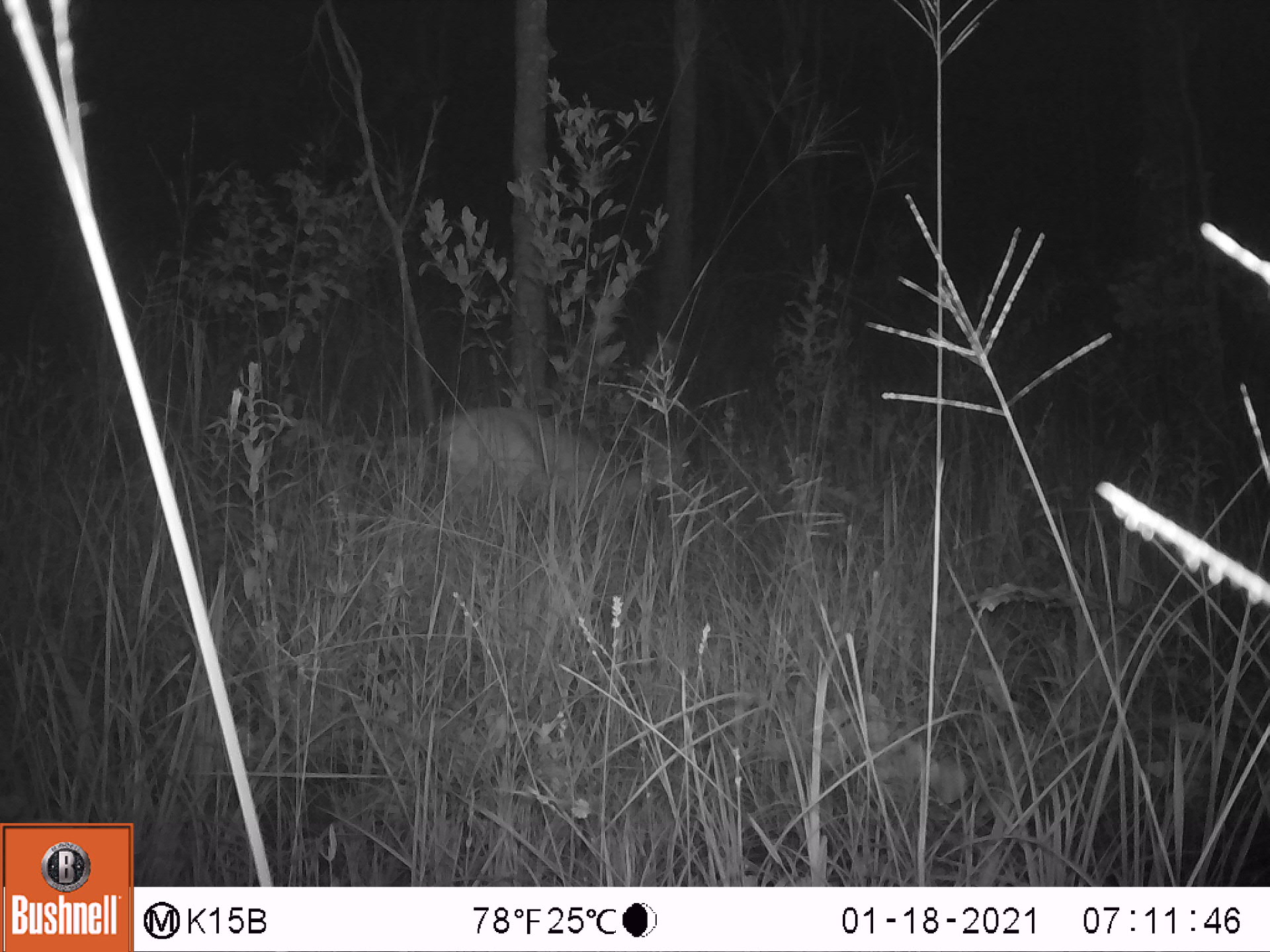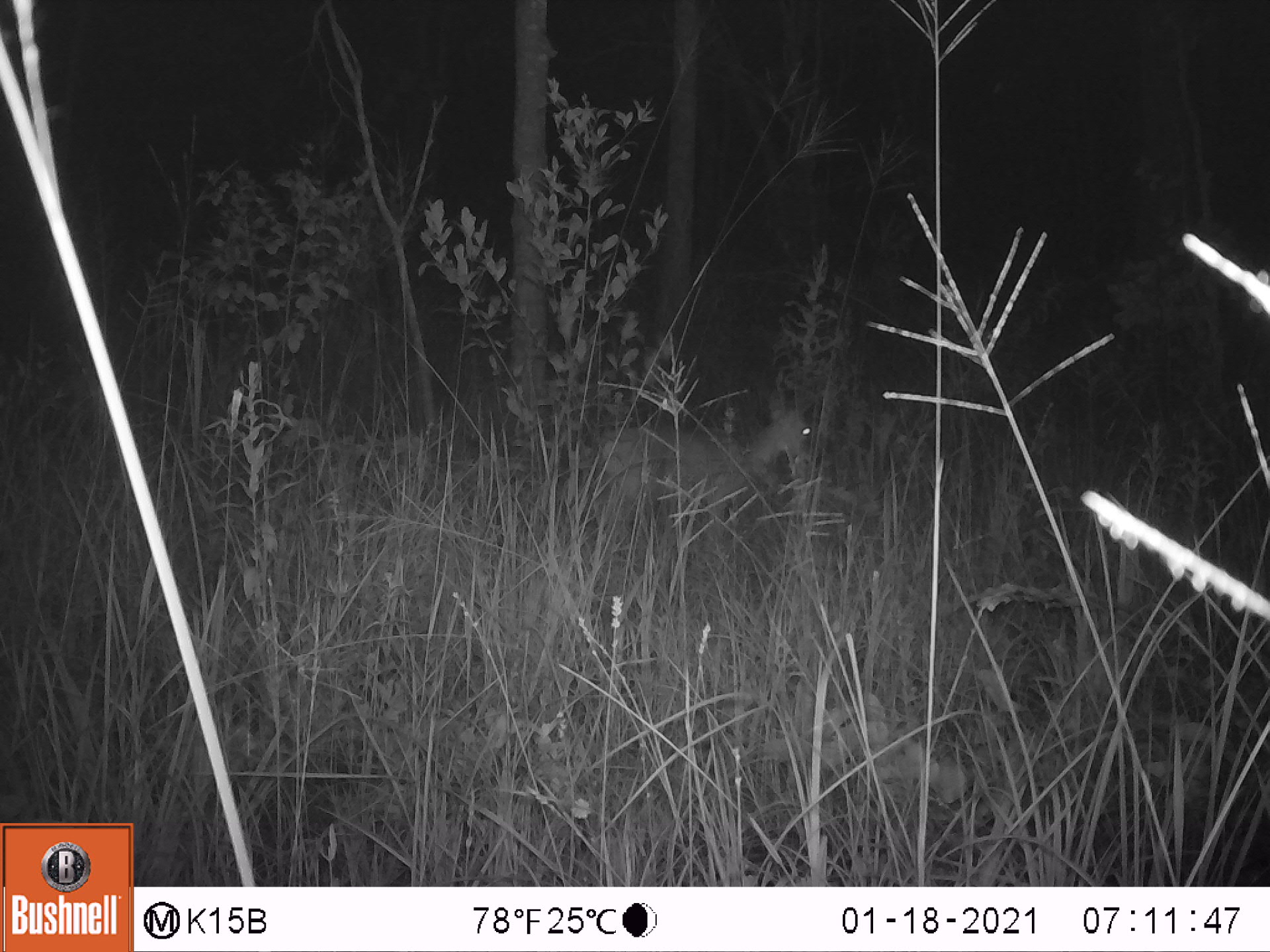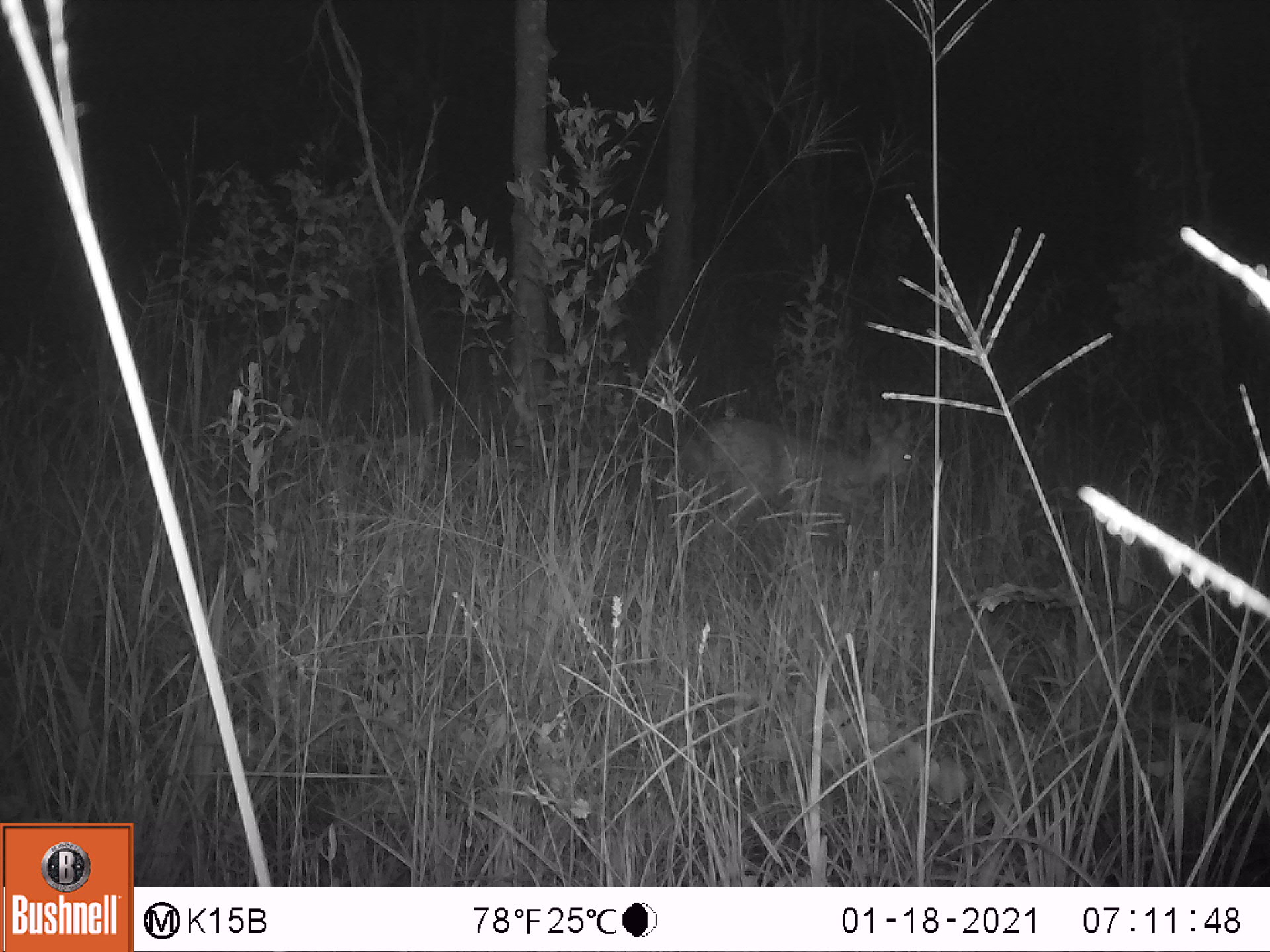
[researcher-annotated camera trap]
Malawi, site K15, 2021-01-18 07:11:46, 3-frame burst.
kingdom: Animalia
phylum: Chordata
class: Mammalia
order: Artiodactyla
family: Bovidae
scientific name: Antilopinae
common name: small antelope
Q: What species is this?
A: Small antelope (Antilopinae).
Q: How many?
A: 1.